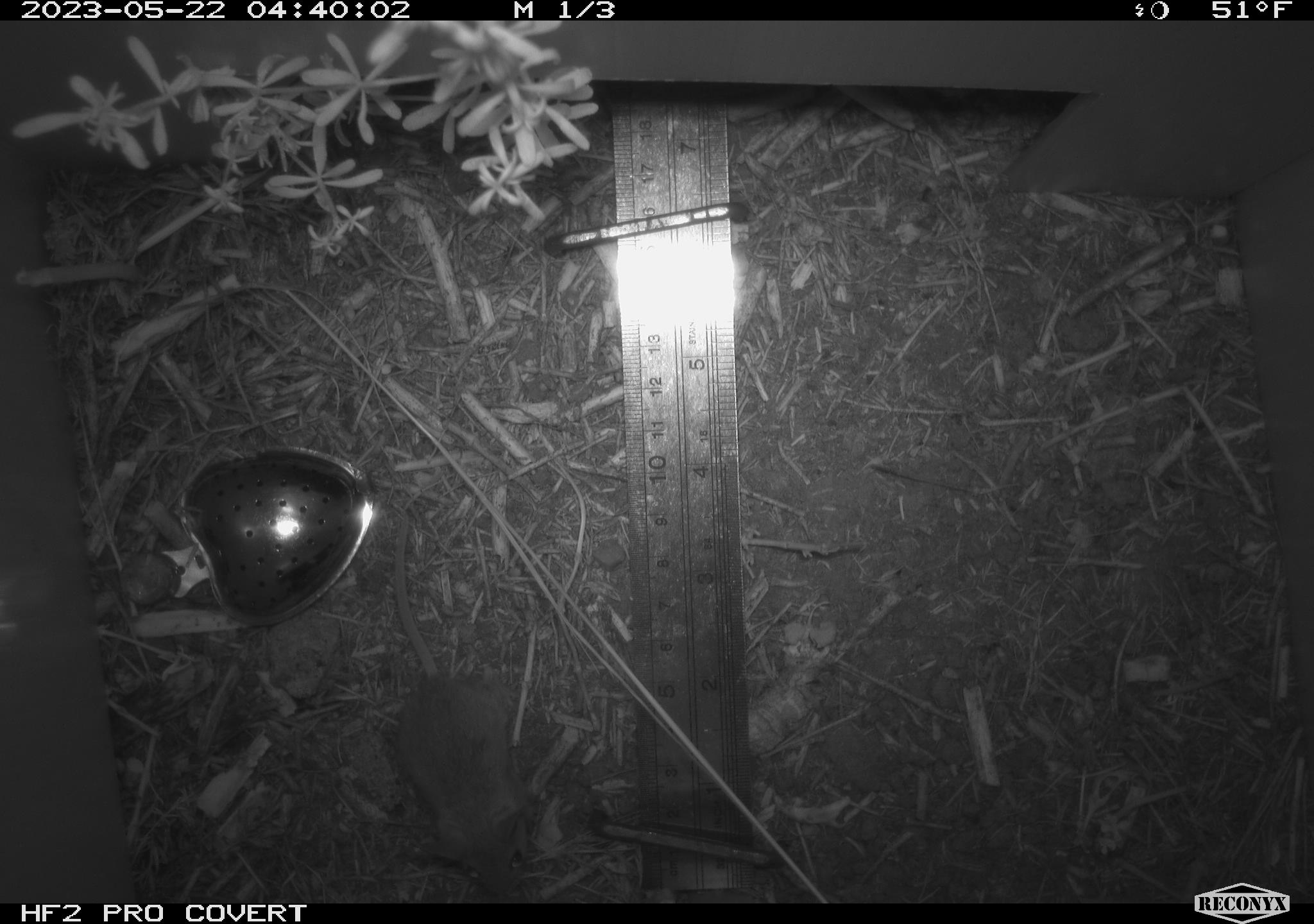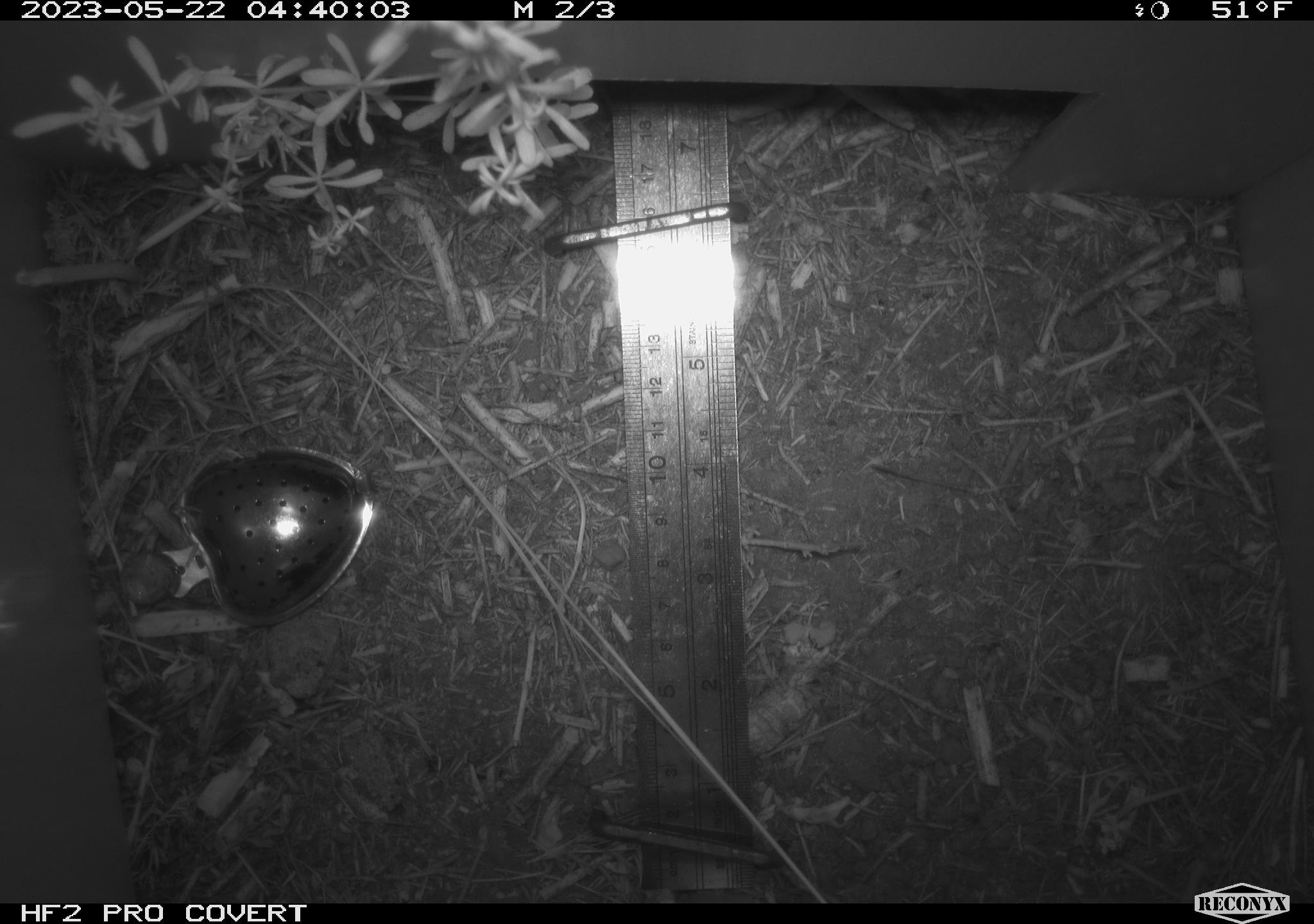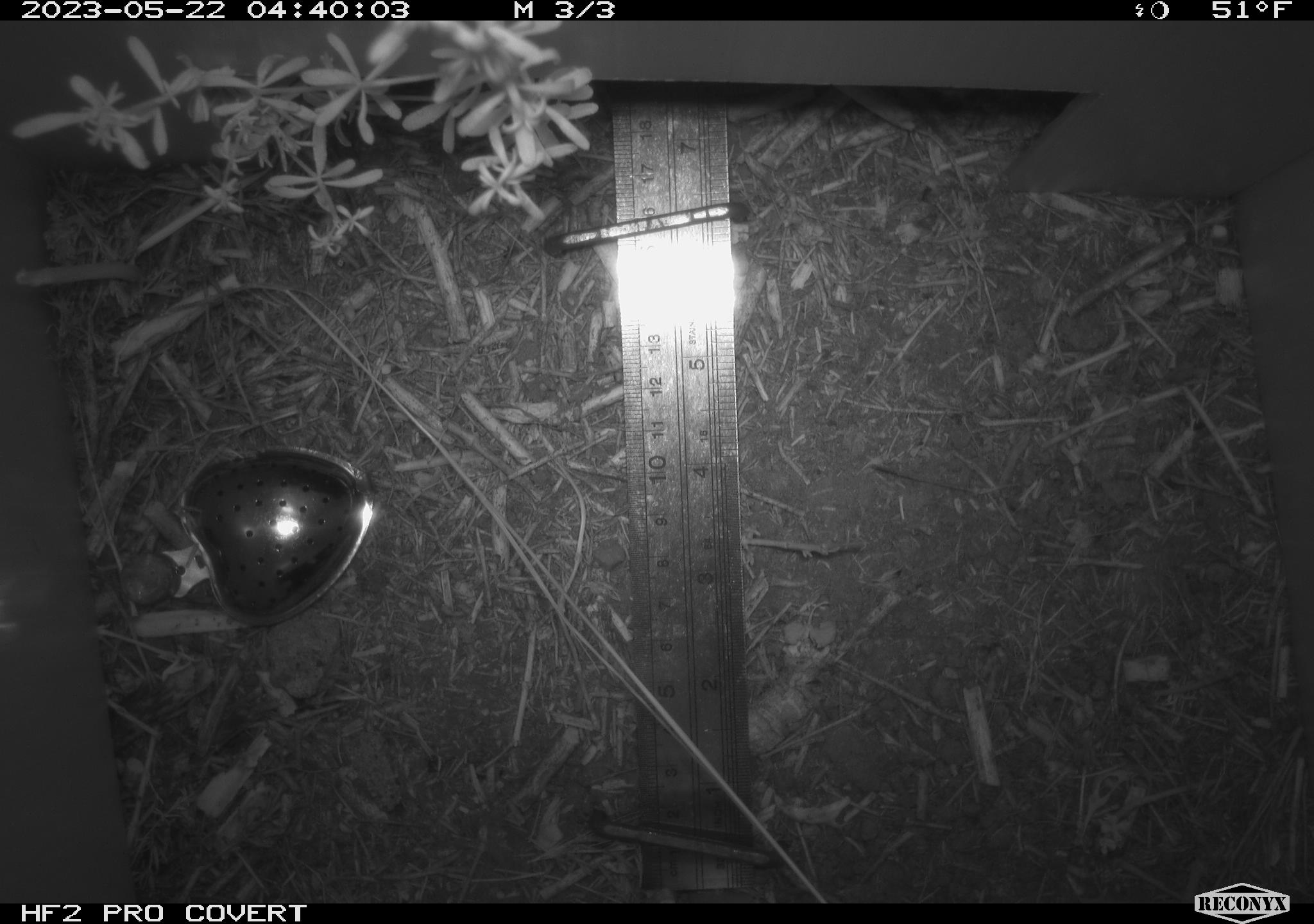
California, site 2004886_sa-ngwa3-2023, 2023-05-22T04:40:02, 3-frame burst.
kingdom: Animalia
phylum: Chordata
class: Mammalia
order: Rodentia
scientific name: Rodentia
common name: mouse species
Mouse species (Rodentia).